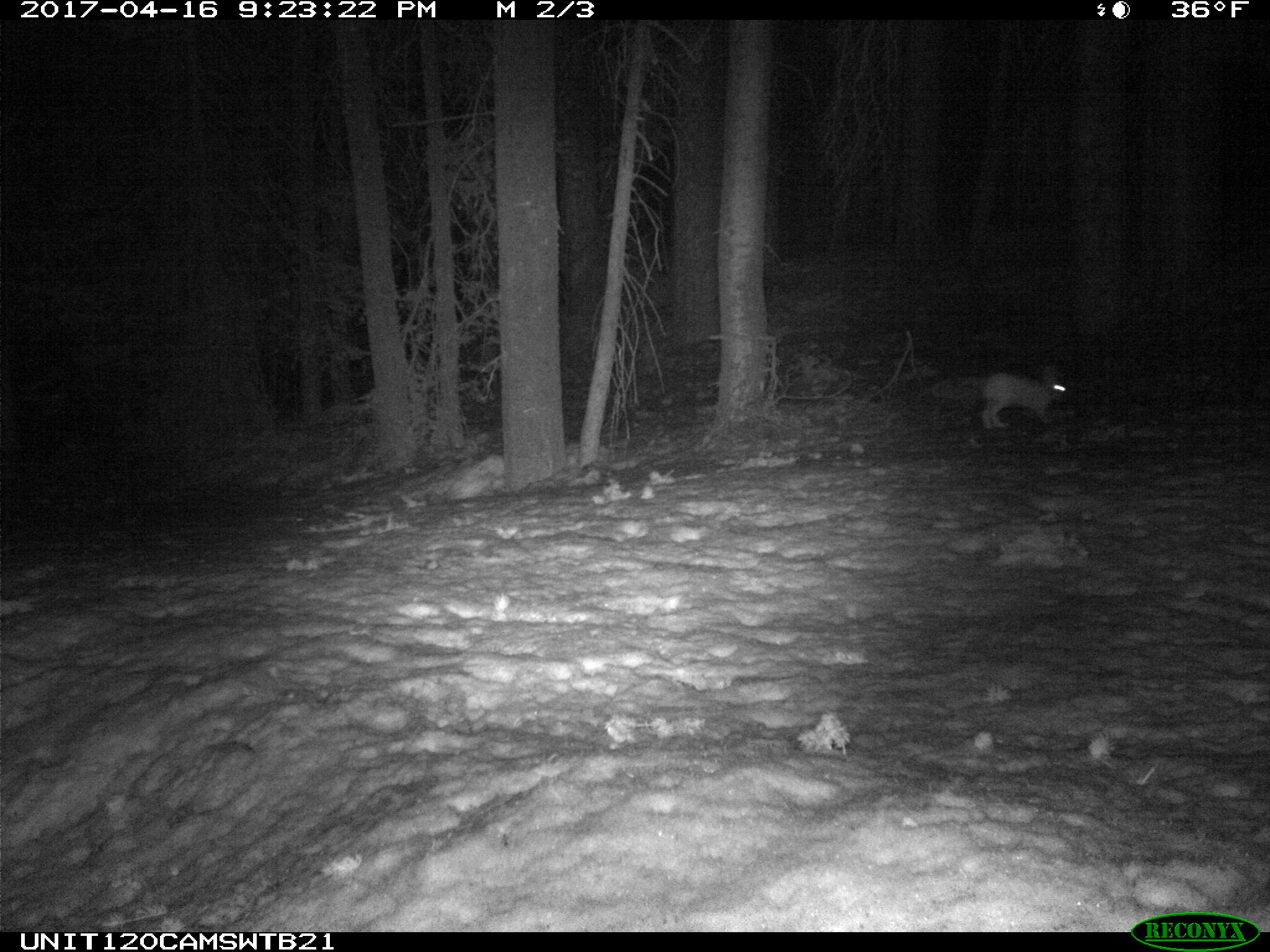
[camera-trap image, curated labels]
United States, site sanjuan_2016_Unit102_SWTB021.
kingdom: Animalia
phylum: Chordata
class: Mammalia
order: Lagomorpha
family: Leporidae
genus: Lepus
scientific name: Lepus americanus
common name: snowshoe hare